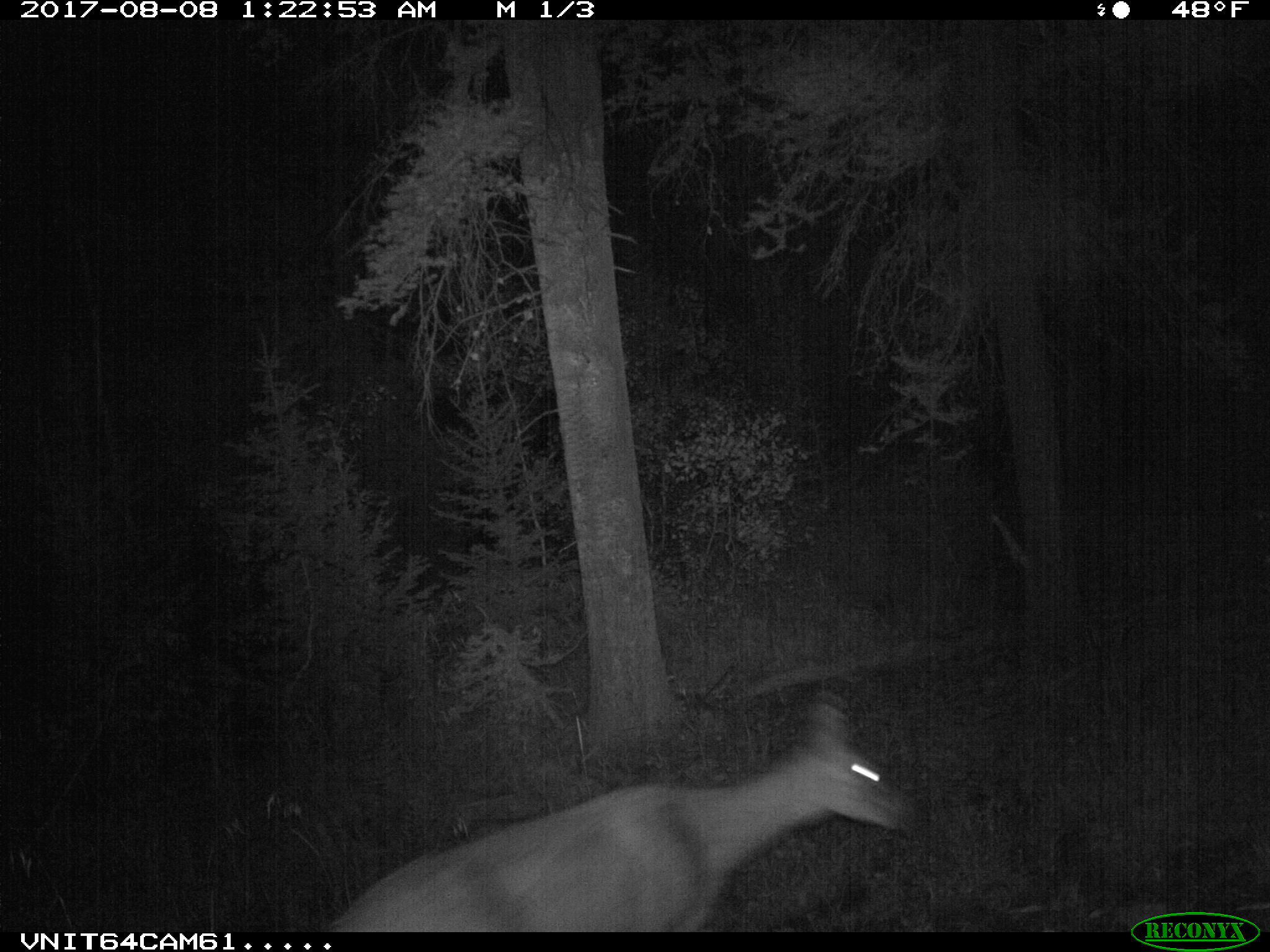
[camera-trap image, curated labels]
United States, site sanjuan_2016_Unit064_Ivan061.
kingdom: Animalia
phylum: Chordata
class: Mammalia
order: Artiodactyla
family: Cervidae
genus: Odocoileus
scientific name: Odocoileus hemionus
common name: mule deer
Odocoileus hemionus (mule deer).